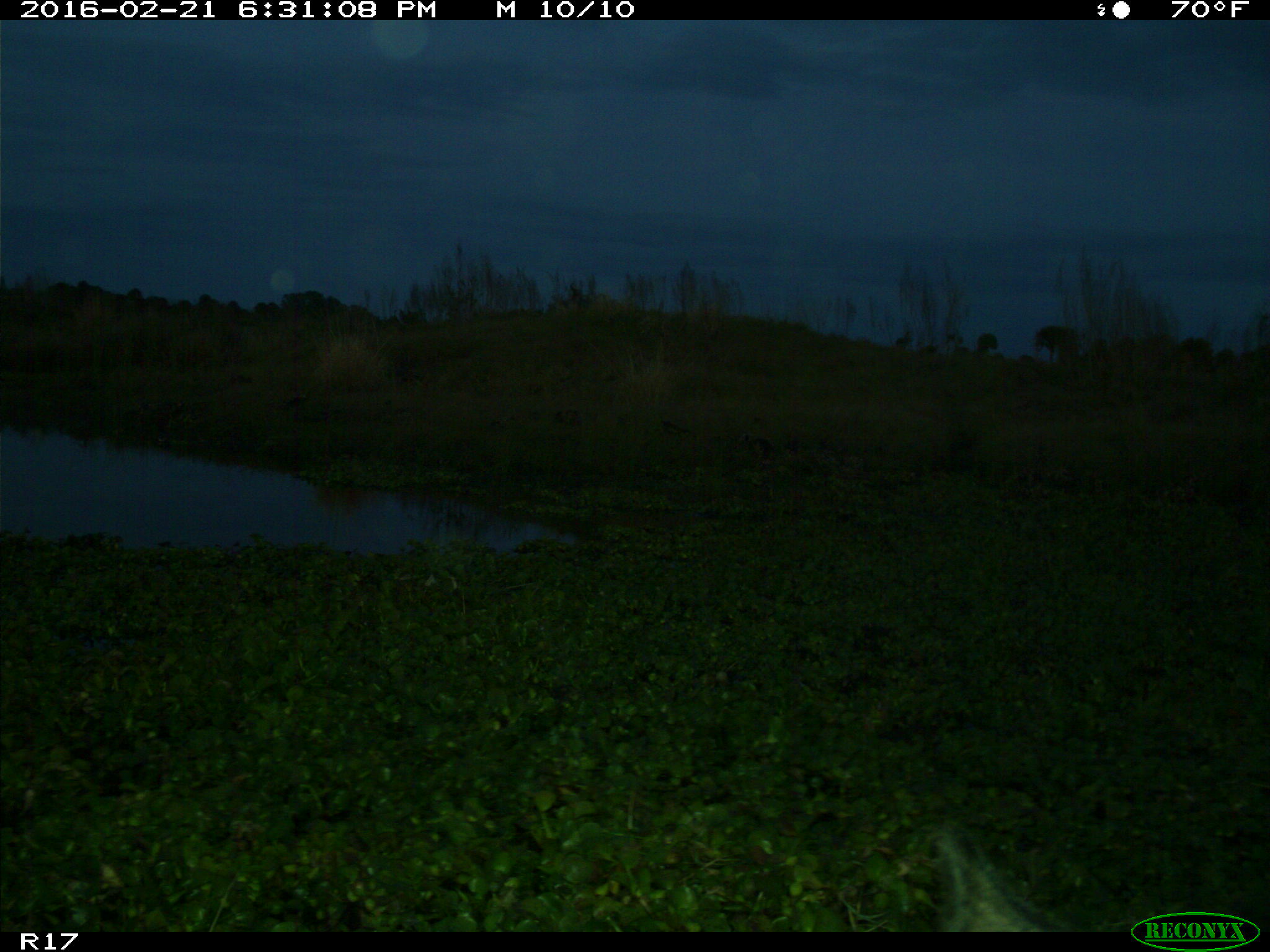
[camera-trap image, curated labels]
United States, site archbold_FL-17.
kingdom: Animalia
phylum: Chordata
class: Mammalia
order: Artiodactyla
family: Suidae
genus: Sus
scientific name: Sus scrofa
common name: wild boar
Sus scrofa (wild boar).